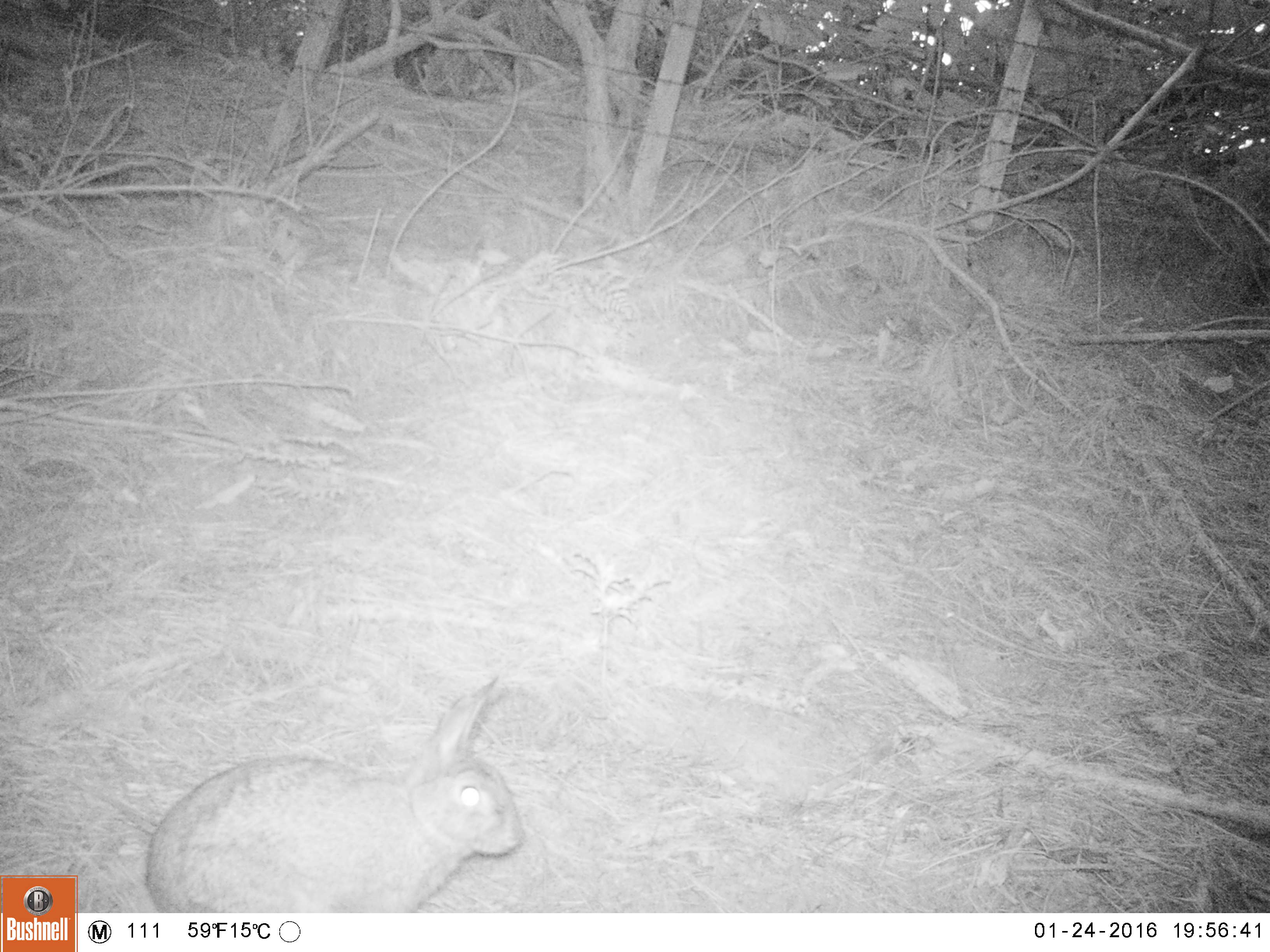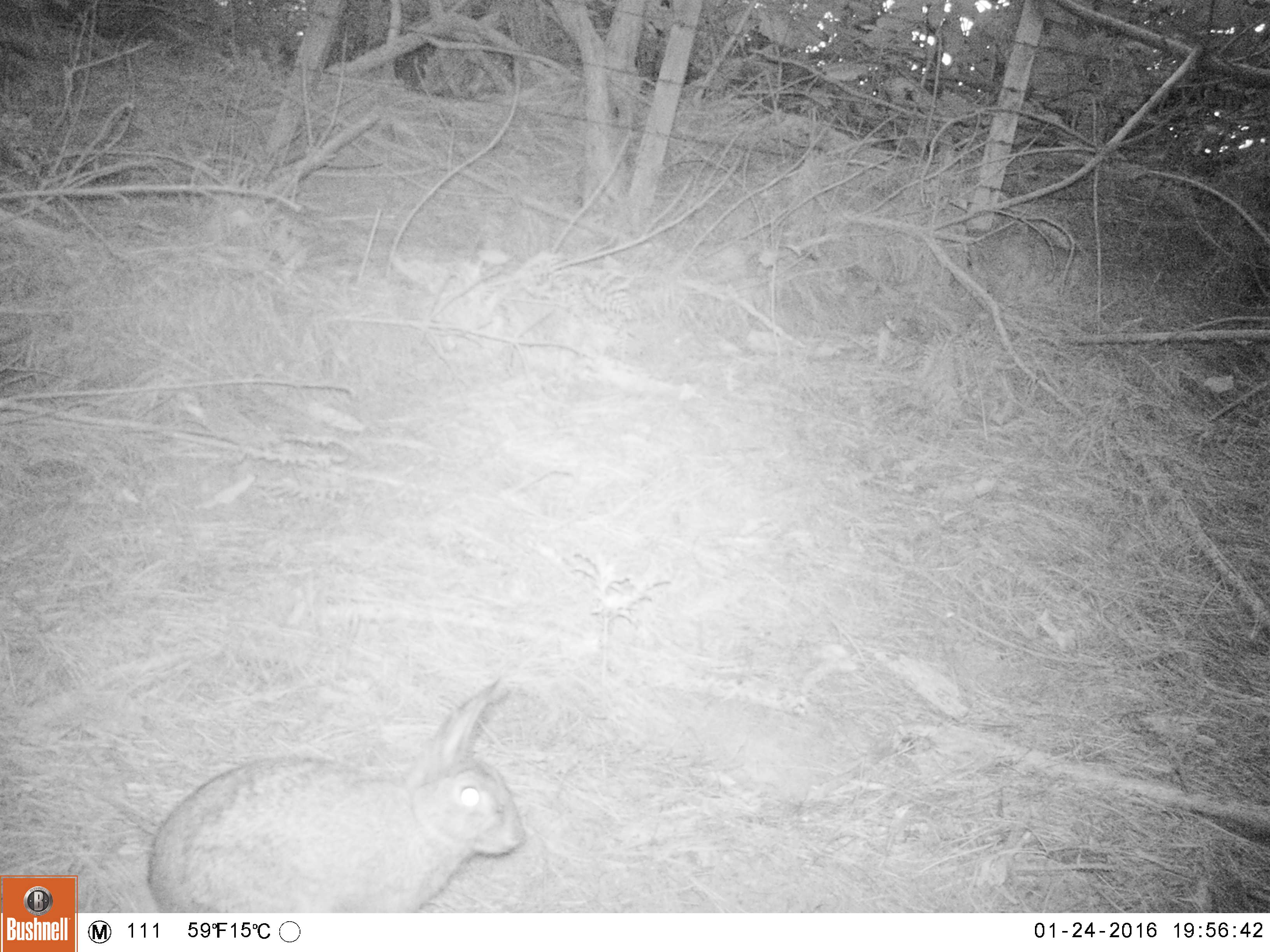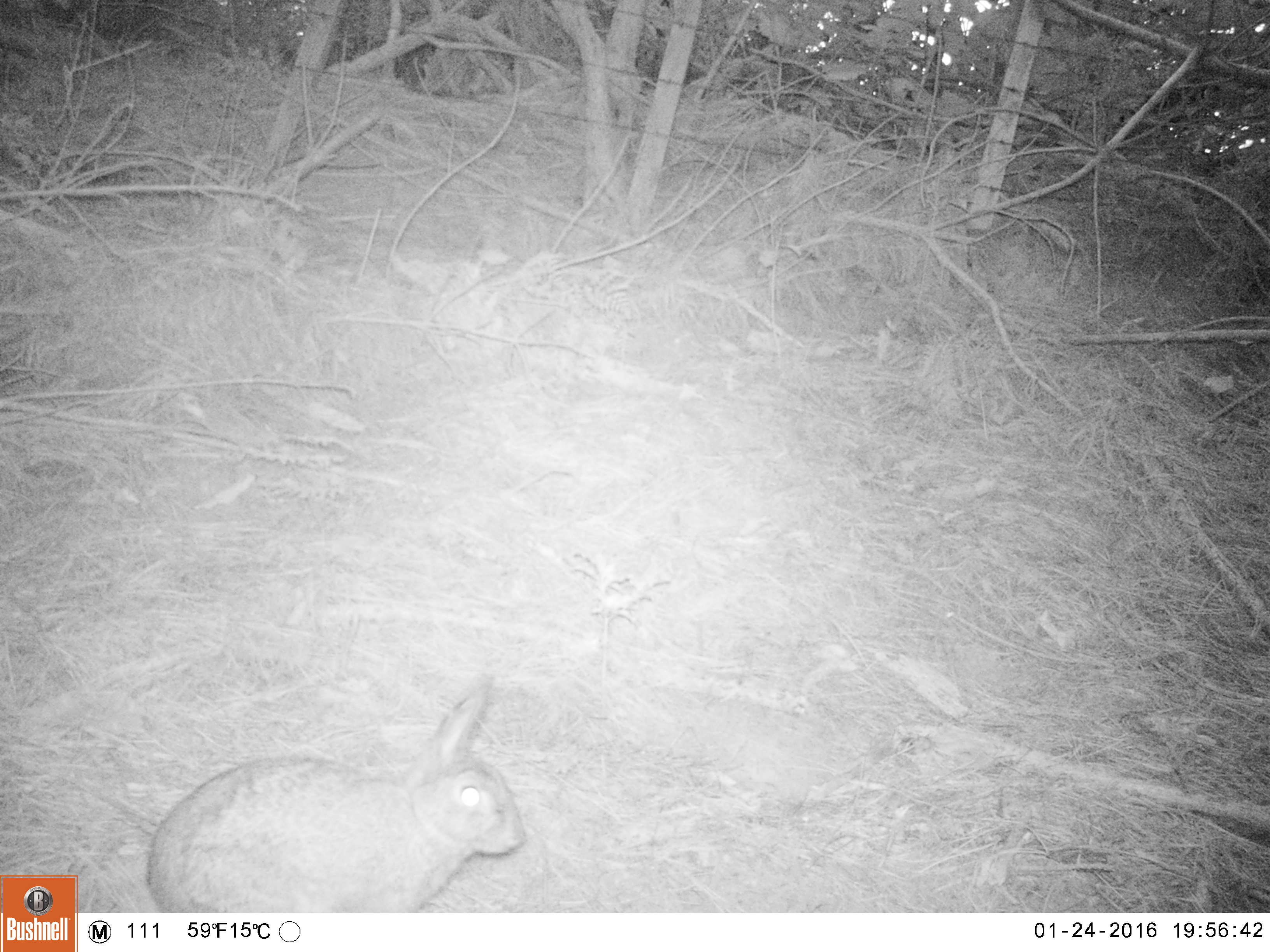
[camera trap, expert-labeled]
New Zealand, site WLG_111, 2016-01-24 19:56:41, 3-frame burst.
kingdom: Animalia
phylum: Chordata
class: Mammalia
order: Lagomorpha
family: Leporidae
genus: Oryctolagus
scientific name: Oryctolagus cuniculus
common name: european rabbit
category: rabbit